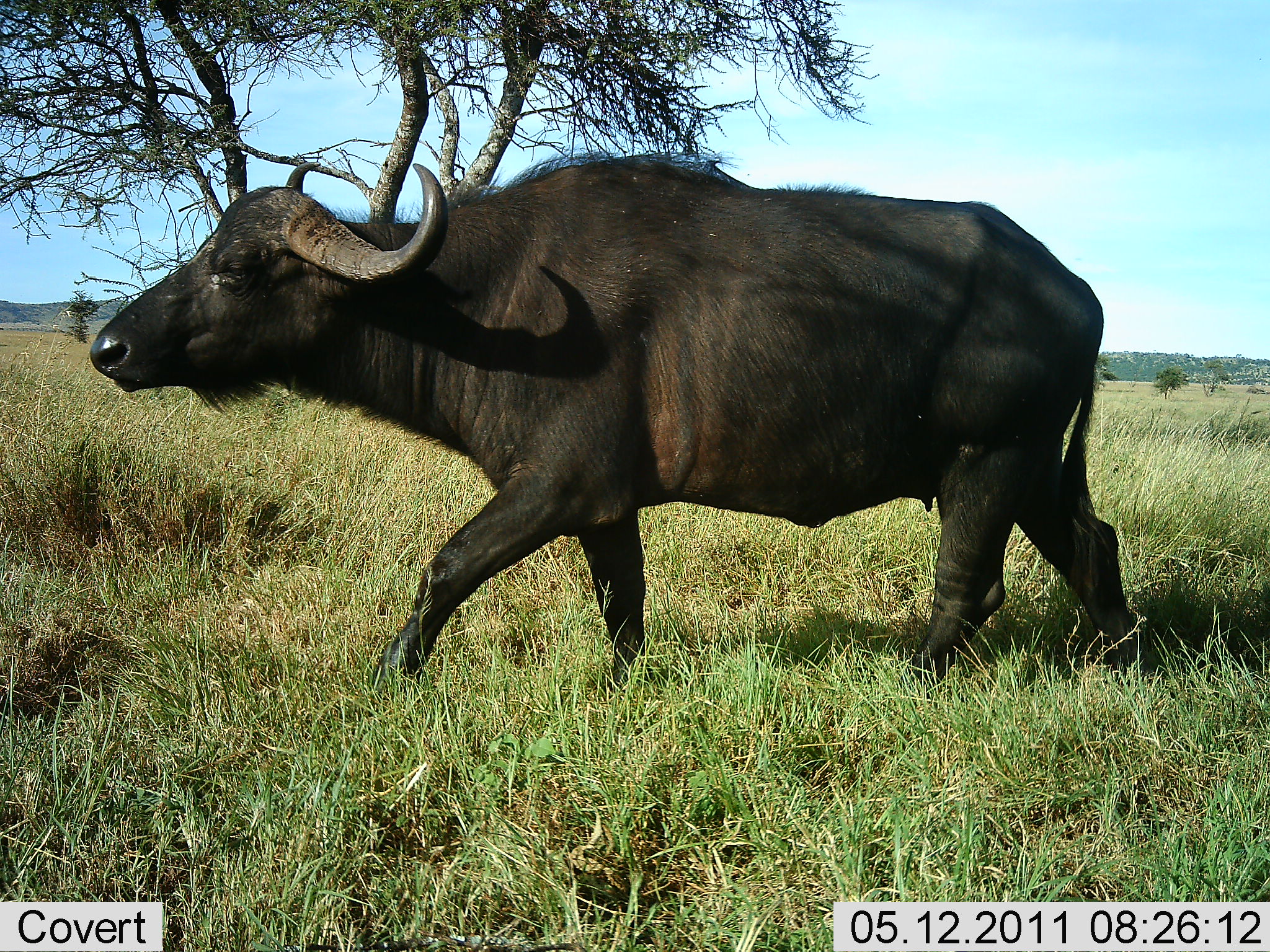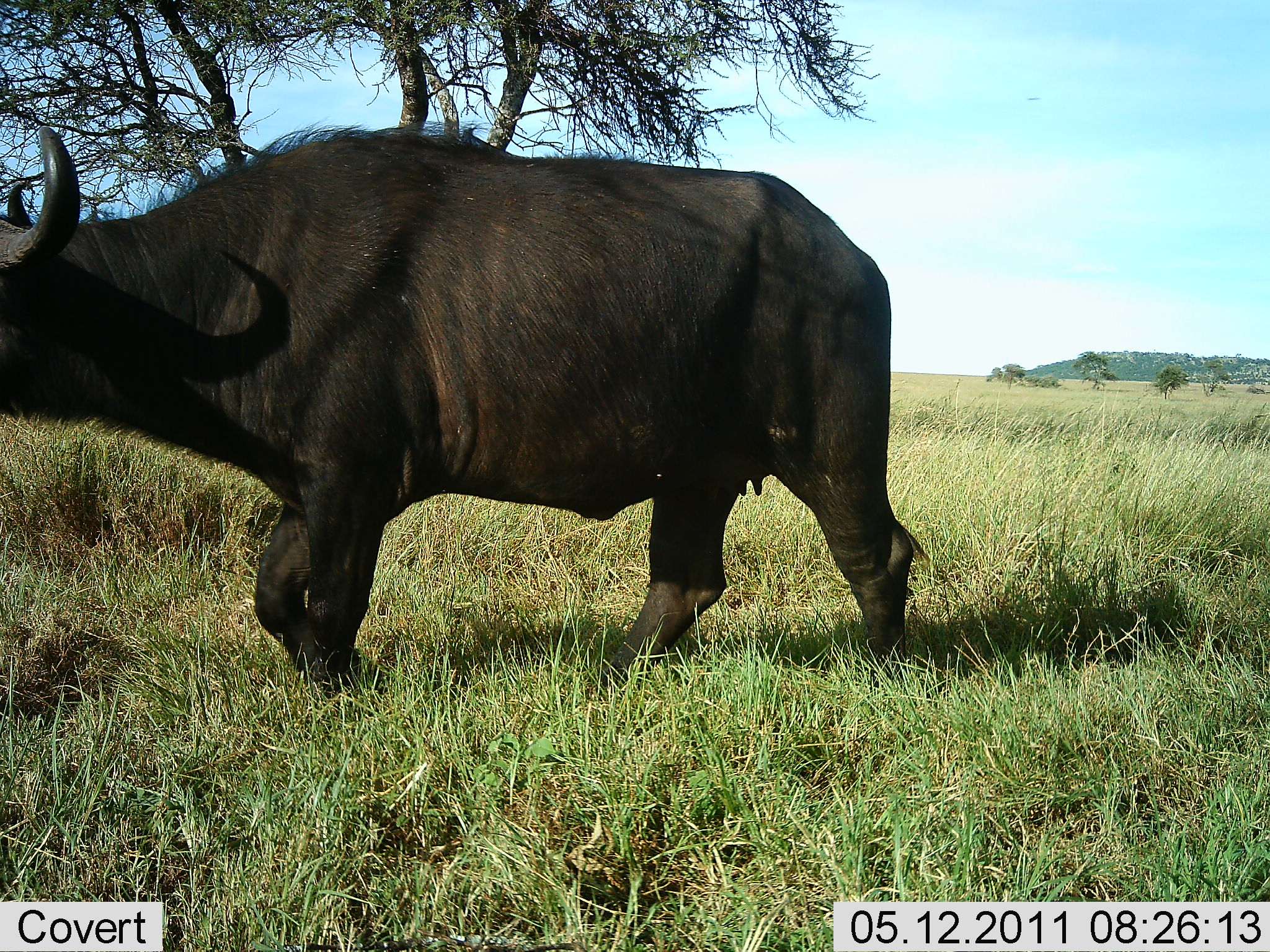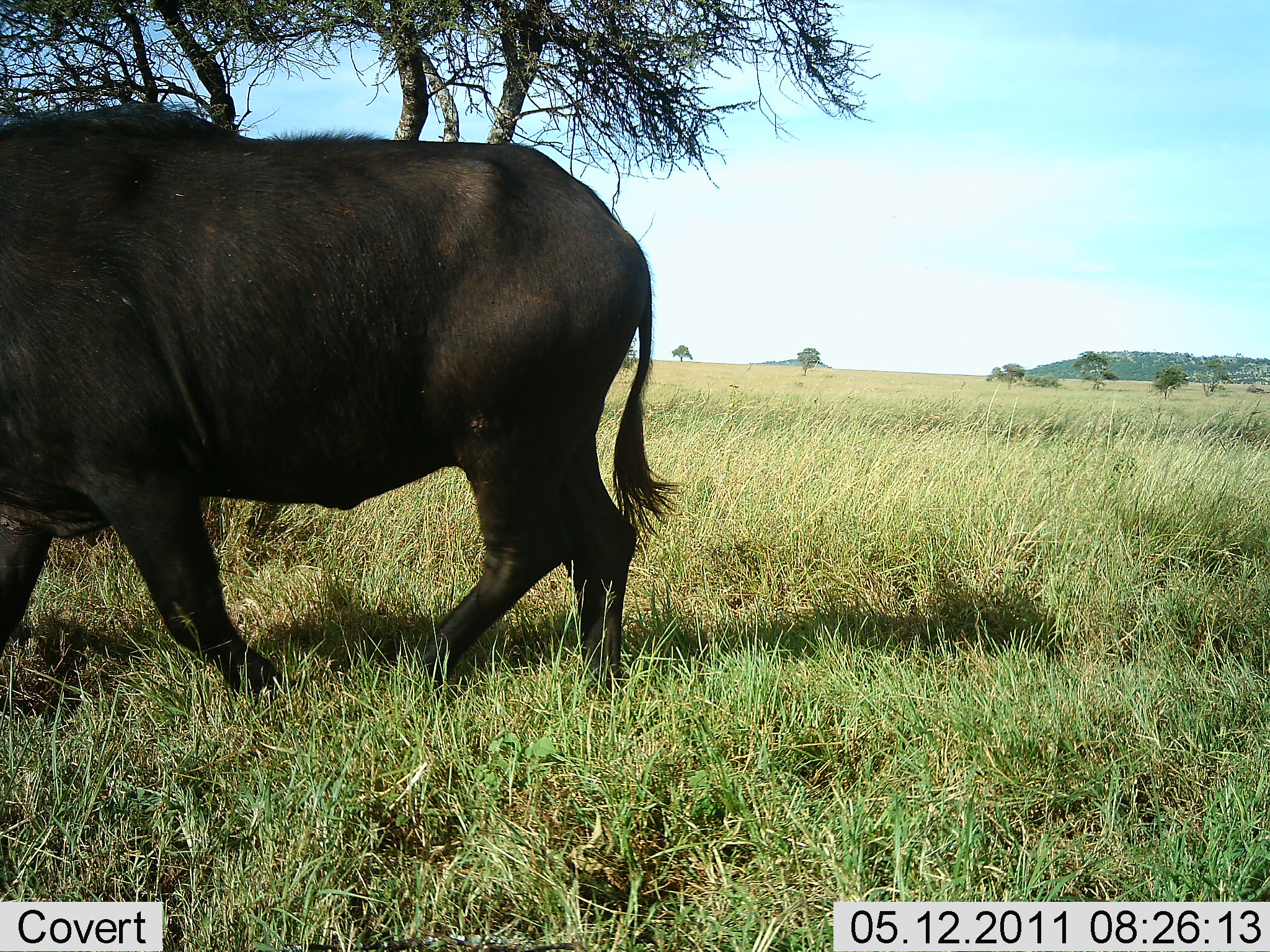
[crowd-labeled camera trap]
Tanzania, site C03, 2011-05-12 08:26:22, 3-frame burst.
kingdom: Animalia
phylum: Chordata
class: Mammalia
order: Artiodactyla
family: Bovidae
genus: Syncerus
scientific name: Syncerus caffer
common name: cape buffalo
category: buffalo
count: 1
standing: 0%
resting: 0%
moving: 100%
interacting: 0%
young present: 0%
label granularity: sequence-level